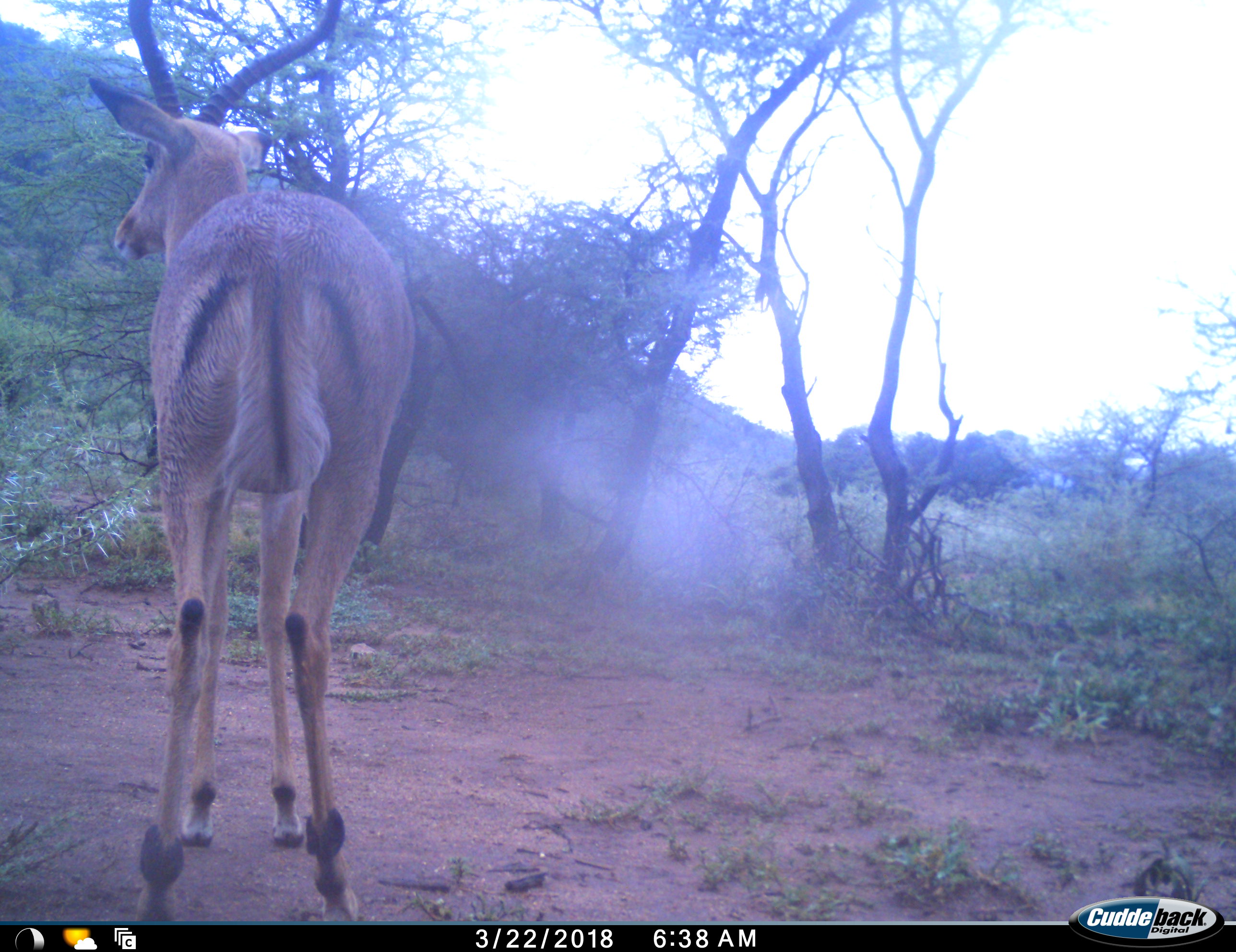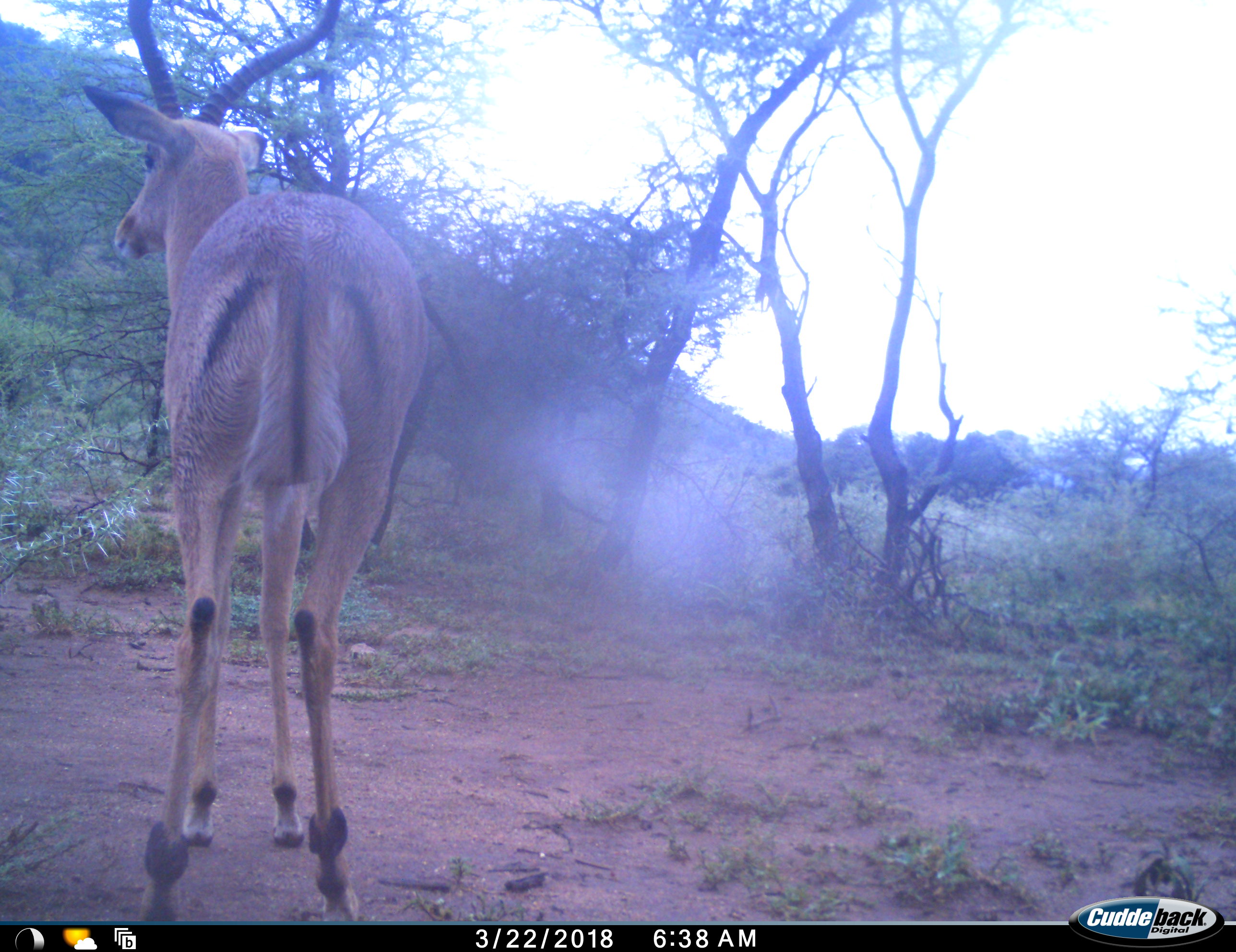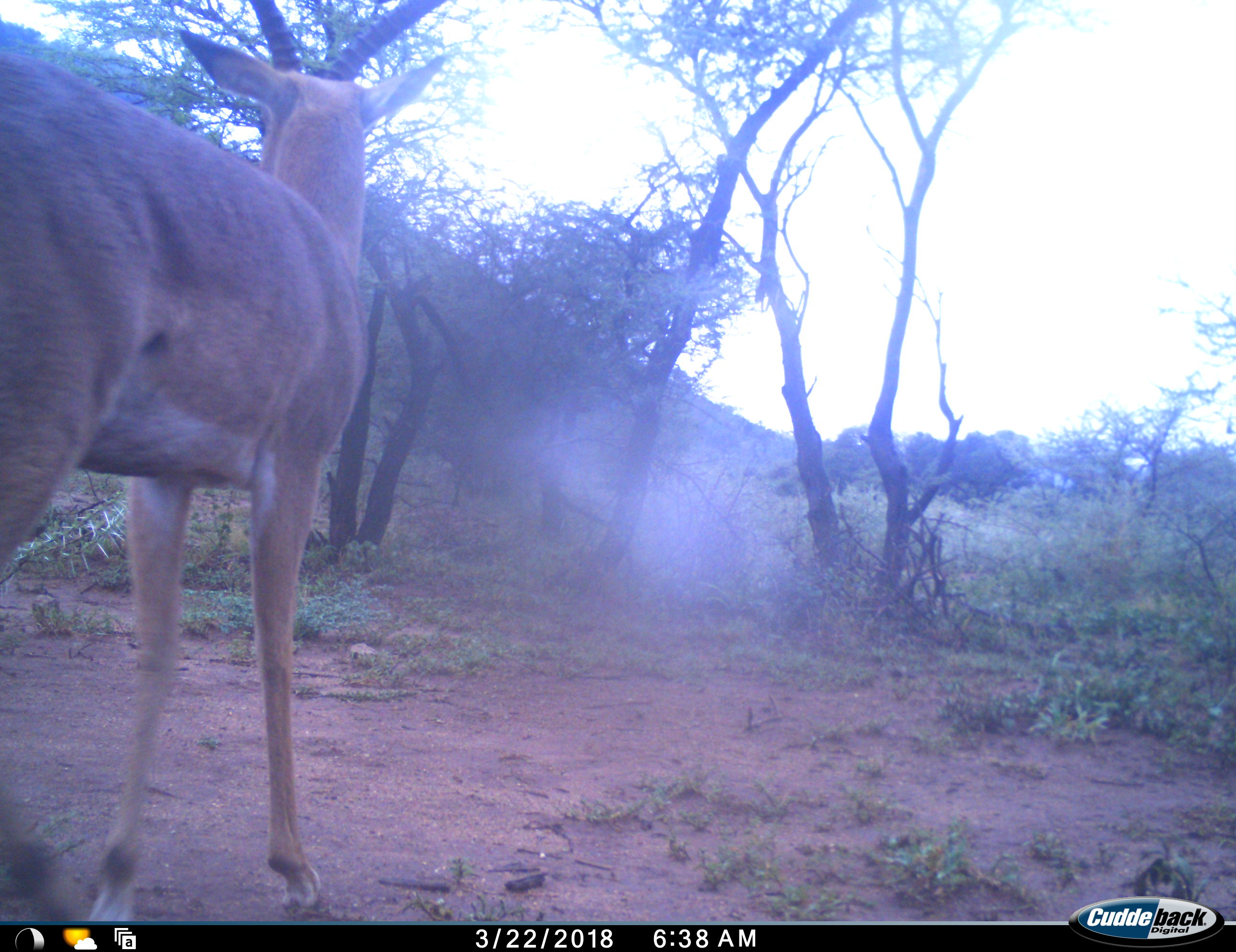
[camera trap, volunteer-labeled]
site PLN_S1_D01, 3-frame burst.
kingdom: Animalia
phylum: Chordata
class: Mammalia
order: Artiodactyla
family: Bovidae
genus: Aepyceros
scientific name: Aepyceros melampus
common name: impala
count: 1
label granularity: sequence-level